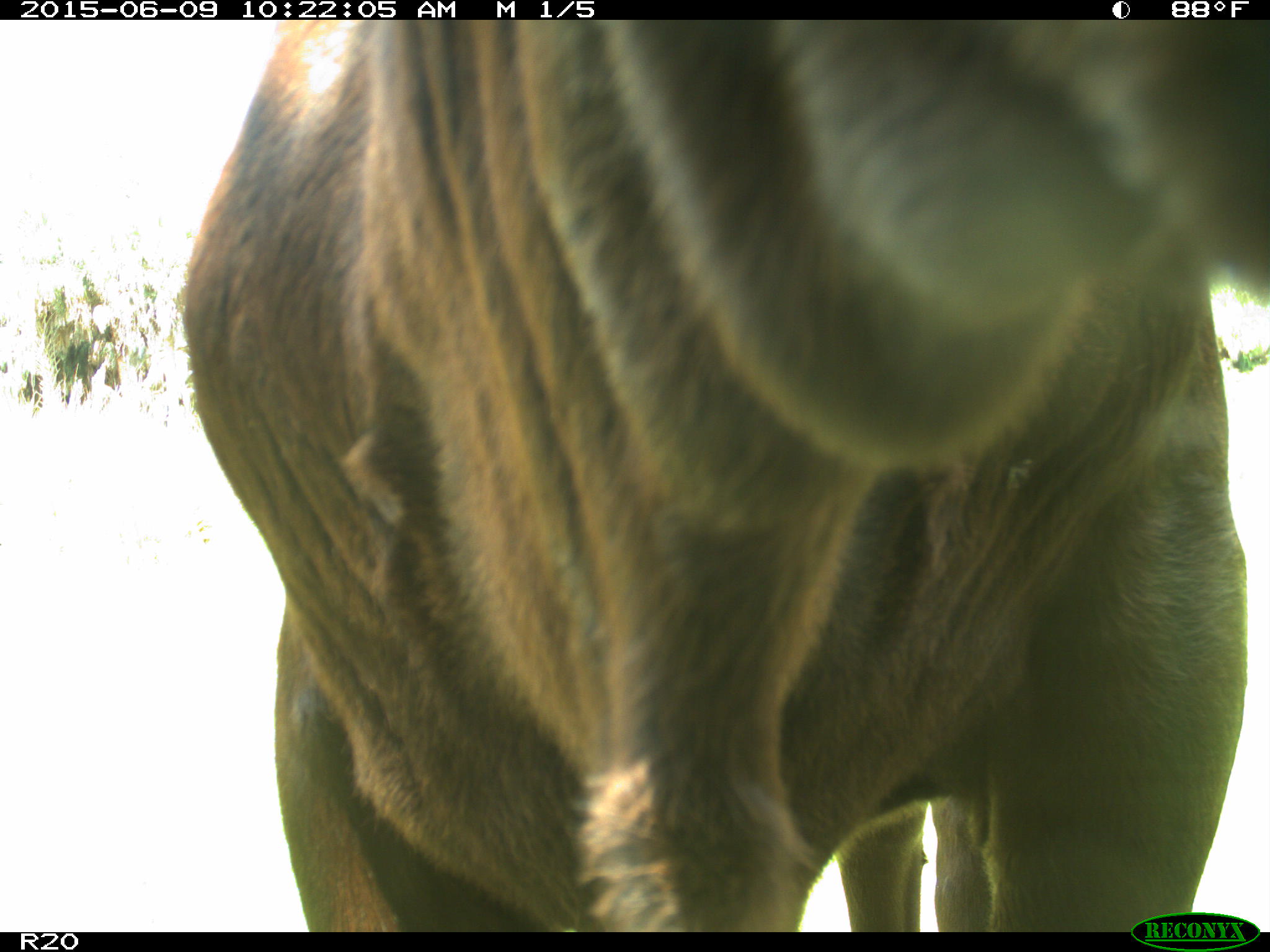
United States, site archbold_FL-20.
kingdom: Animalia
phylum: Chordata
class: Mammalia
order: Artiodactyla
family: Bovidae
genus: Bos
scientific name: Bos taurus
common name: domestic cow